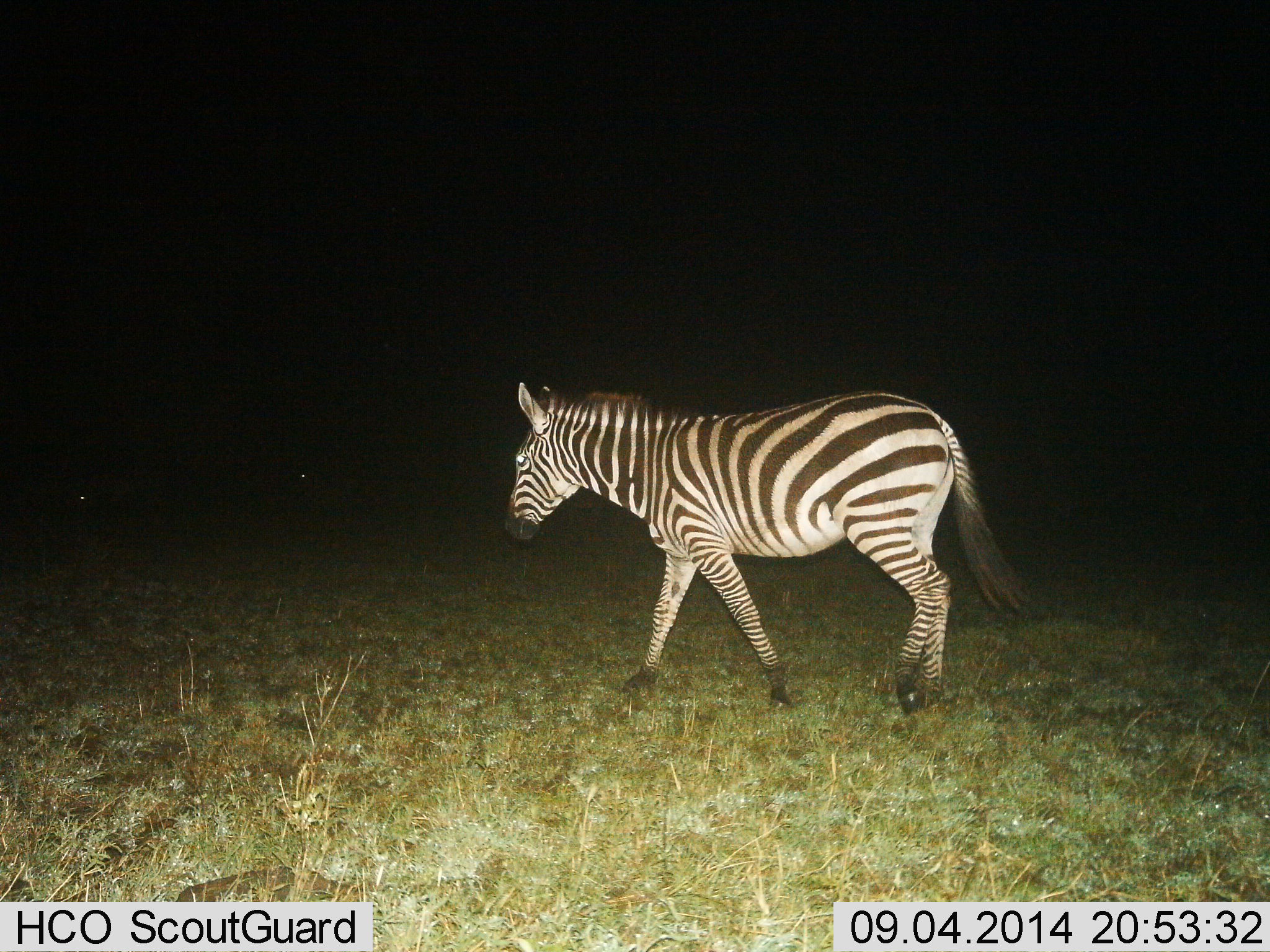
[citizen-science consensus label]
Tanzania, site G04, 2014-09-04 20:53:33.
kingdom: Animalia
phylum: Chordata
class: Mammalia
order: Perissodactyla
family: Equidae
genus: Equus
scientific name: Equus quagga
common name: plains zebra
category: zebra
Zebra (plains zebra) (Equus quagga), count 1. Behavior (volunteer vote fractions): standing 30%, resting 0%, moving 90%, interacting 0%. Young present (vote fraction): 0%. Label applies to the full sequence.